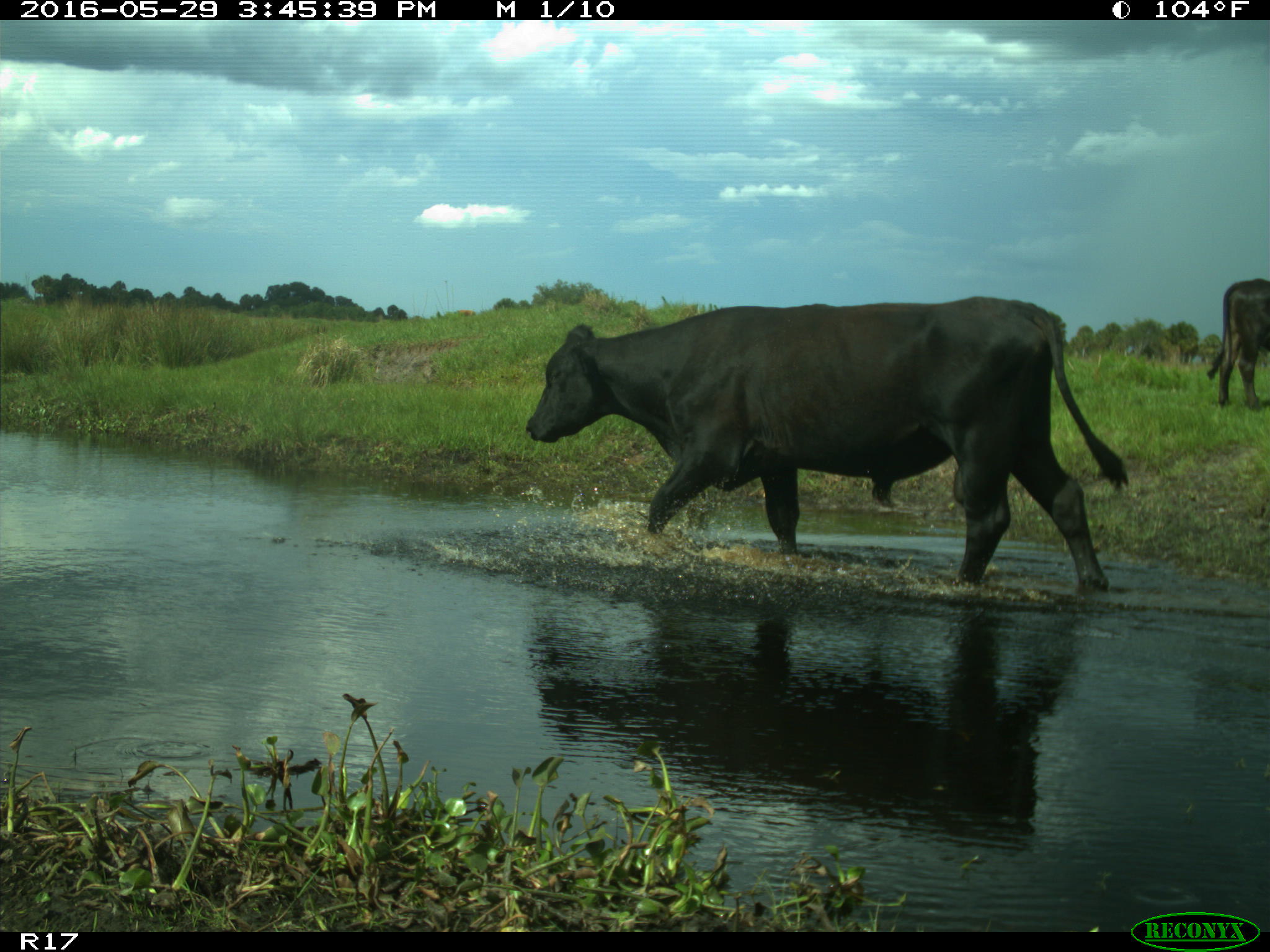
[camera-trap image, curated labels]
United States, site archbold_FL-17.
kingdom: Animalia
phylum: Chordata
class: Mammalia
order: Artiodactyla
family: Bovidae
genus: Bos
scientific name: Bos taurus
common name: domestic cow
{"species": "Bos taurus (domestic cow)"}